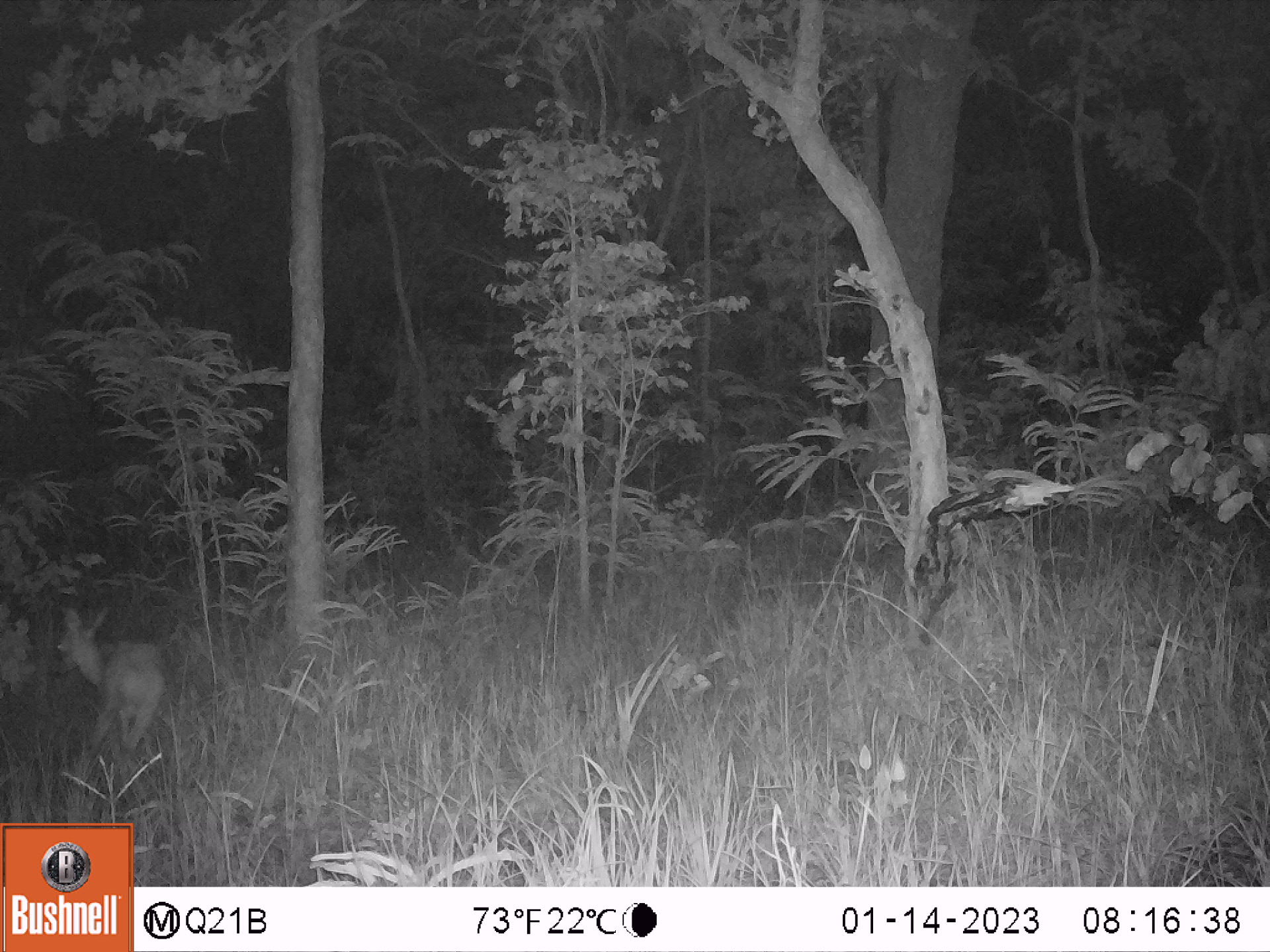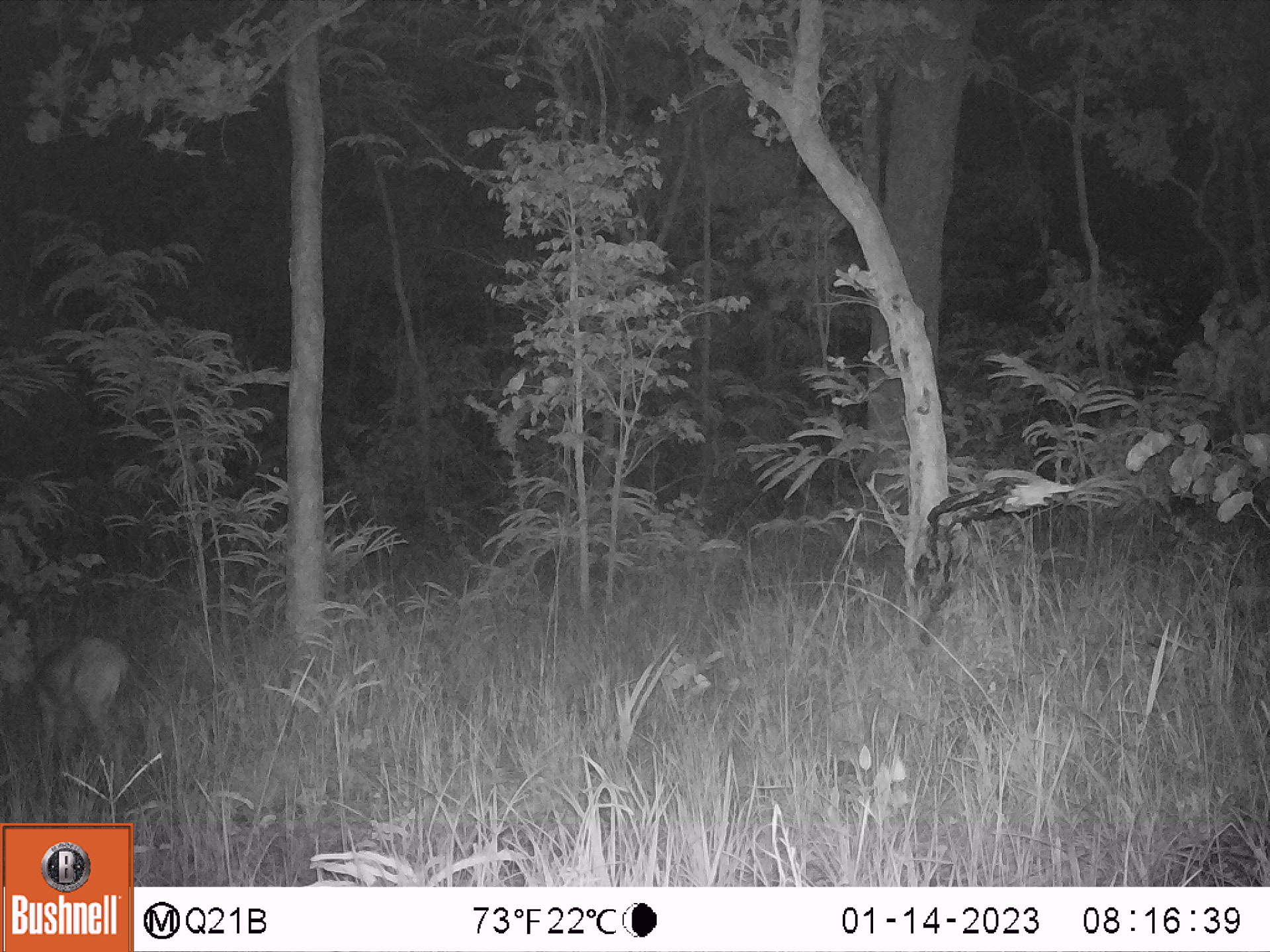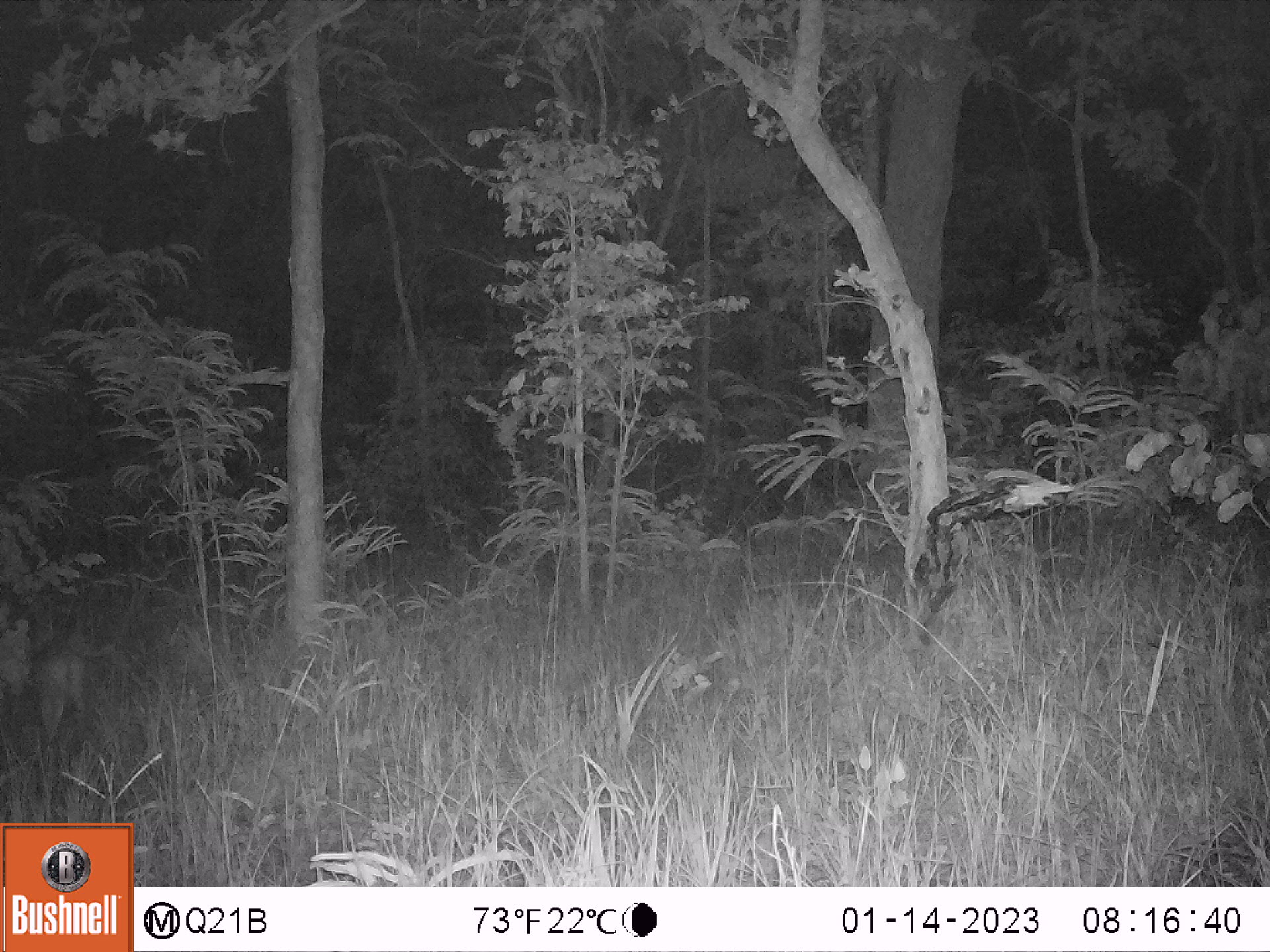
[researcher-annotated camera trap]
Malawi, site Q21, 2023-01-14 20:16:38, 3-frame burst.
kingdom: Animalia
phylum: Chordata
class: Mammalia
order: Artiodactyla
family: Bovidae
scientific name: Antilopinae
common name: small antelope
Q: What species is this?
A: Small antelope (Antilopinae).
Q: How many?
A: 1.